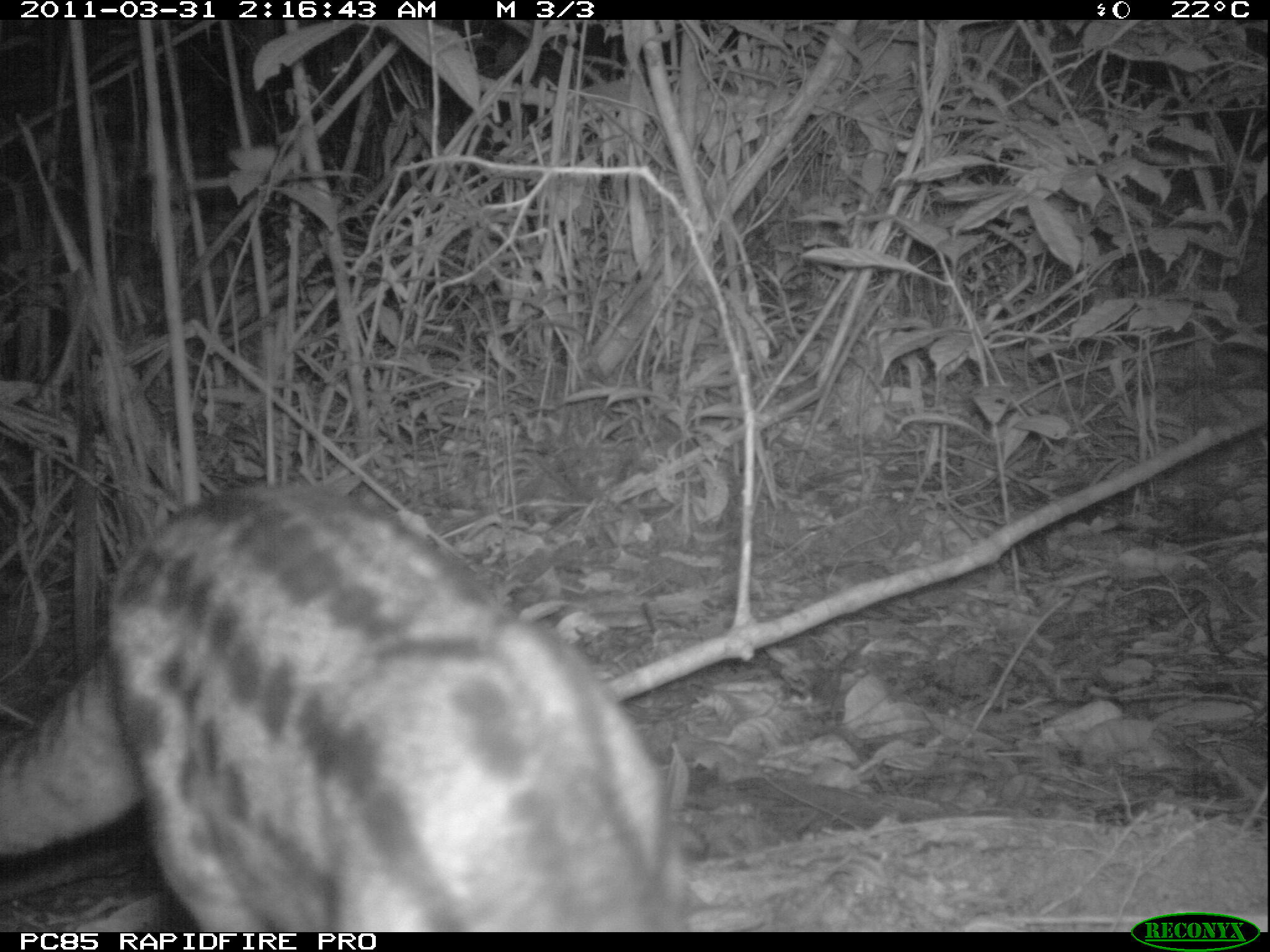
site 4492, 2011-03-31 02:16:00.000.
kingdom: Animalia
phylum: Chordata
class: Mammalia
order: Carnivora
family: Eupleridae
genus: Fossa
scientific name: Fossa fossana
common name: fanaloka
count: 1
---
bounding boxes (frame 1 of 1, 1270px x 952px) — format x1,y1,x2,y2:
fossa fossana: 0,477,694,932